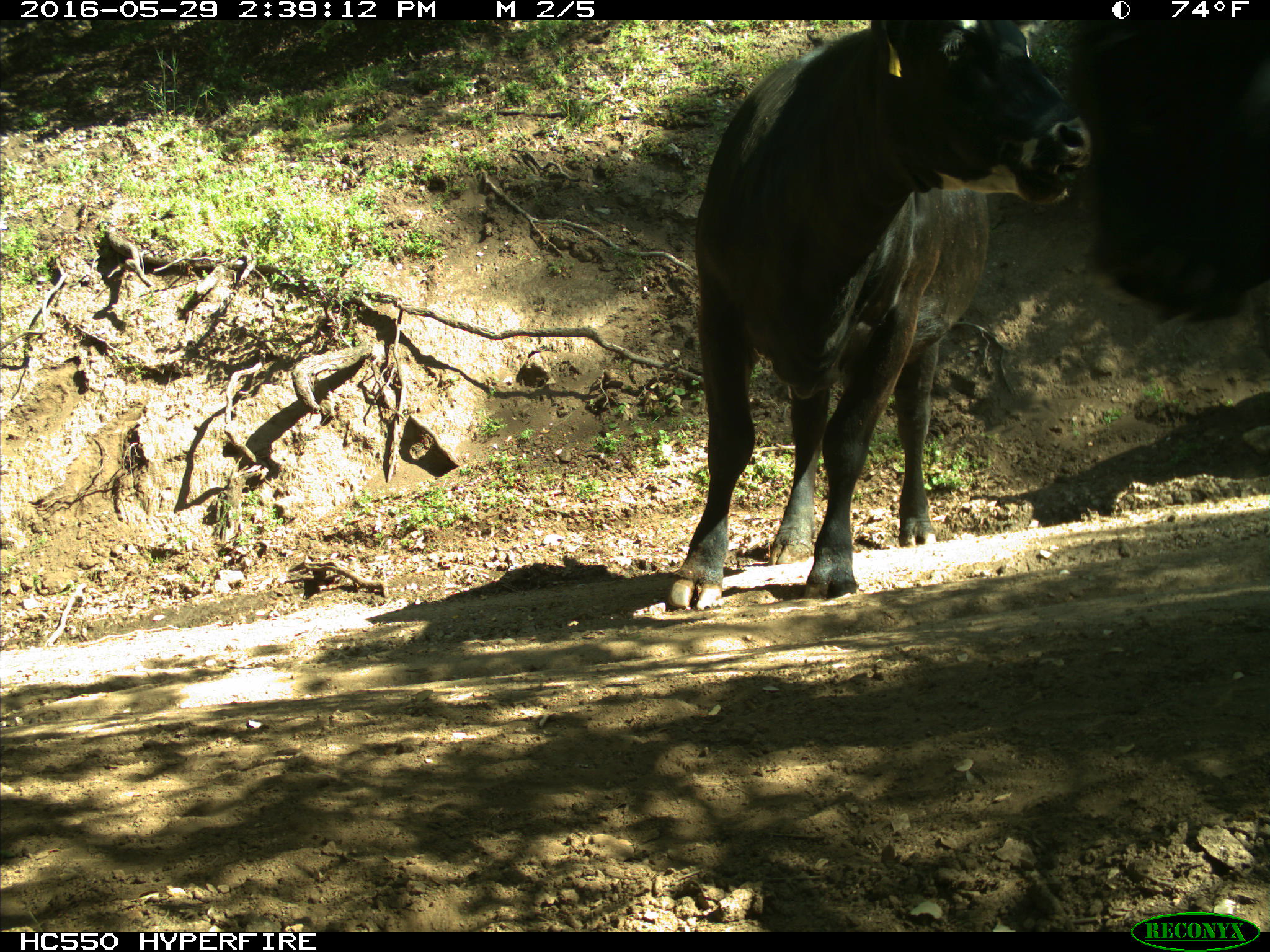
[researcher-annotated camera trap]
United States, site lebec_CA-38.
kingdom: Animalia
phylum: Chordata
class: Mammalia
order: Artiodactyla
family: Bovidae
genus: Bos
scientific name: Bos taurus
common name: domestic cow